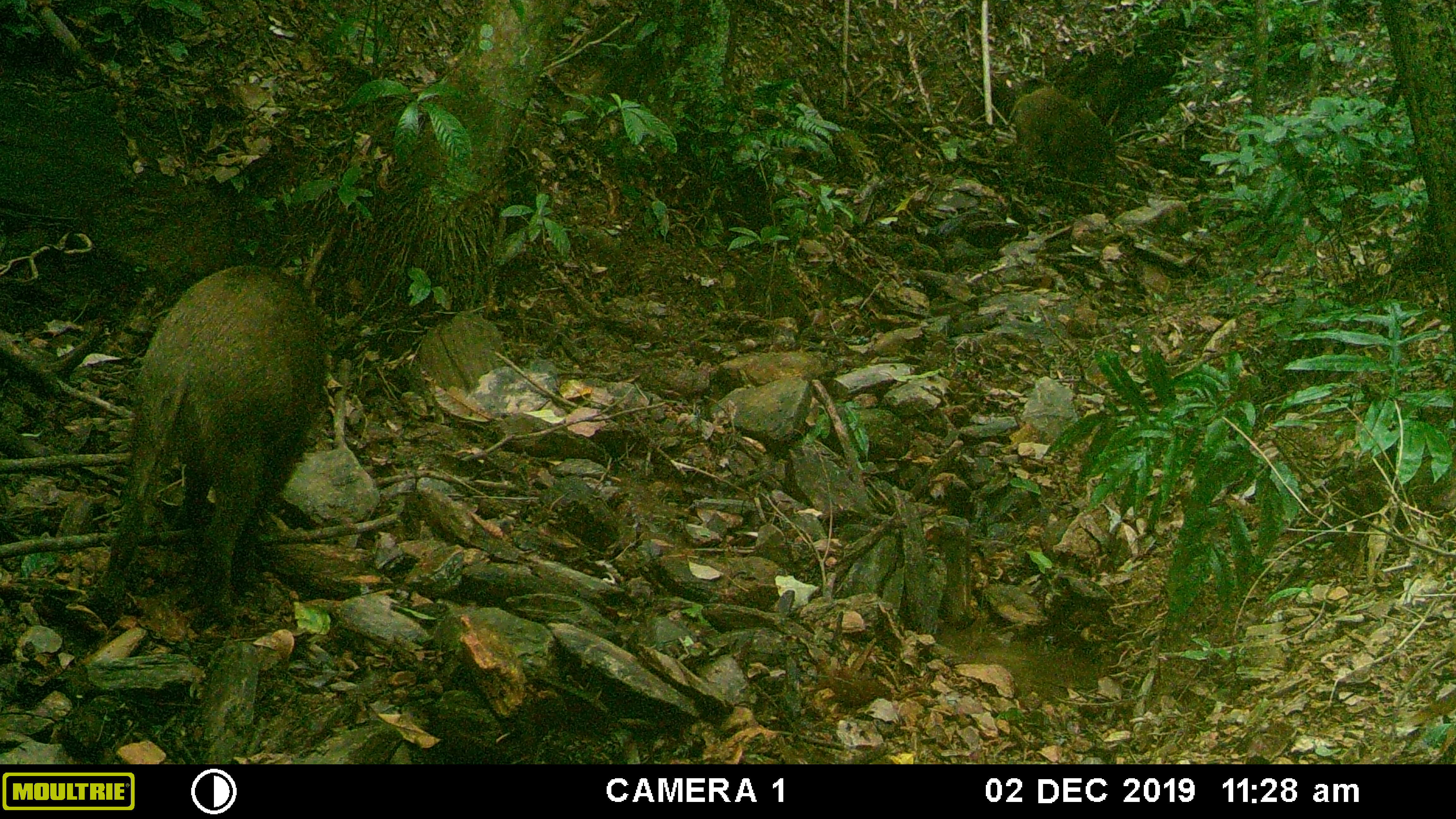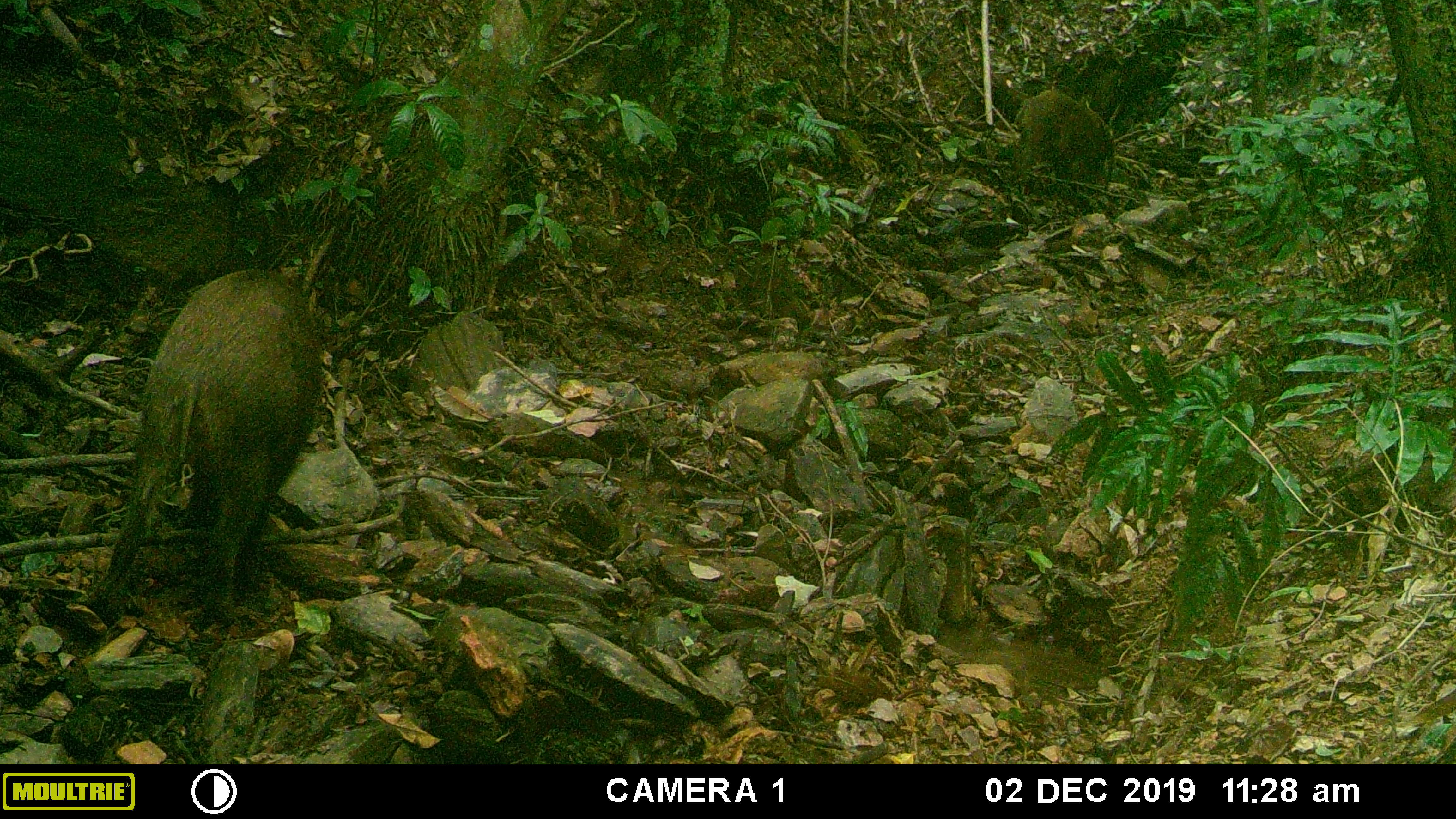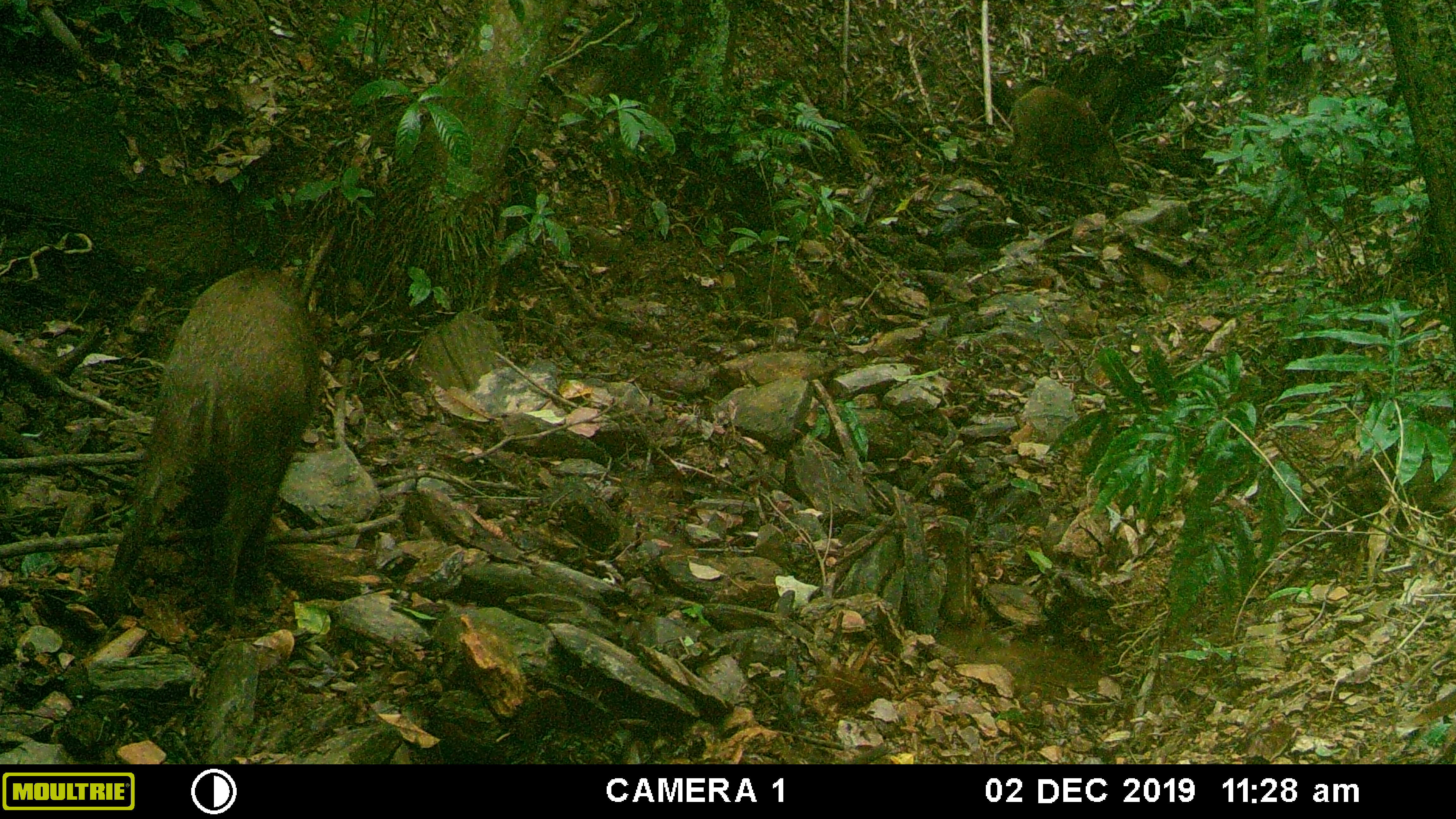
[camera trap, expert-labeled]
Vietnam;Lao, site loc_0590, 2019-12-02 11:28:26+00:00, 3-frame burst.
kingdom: Animalia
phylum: Chordata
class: Mammalia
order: Artiodactyla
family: Suidae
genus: Sus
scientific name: Sus scrofa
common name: eurasian wild pig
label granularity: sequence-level